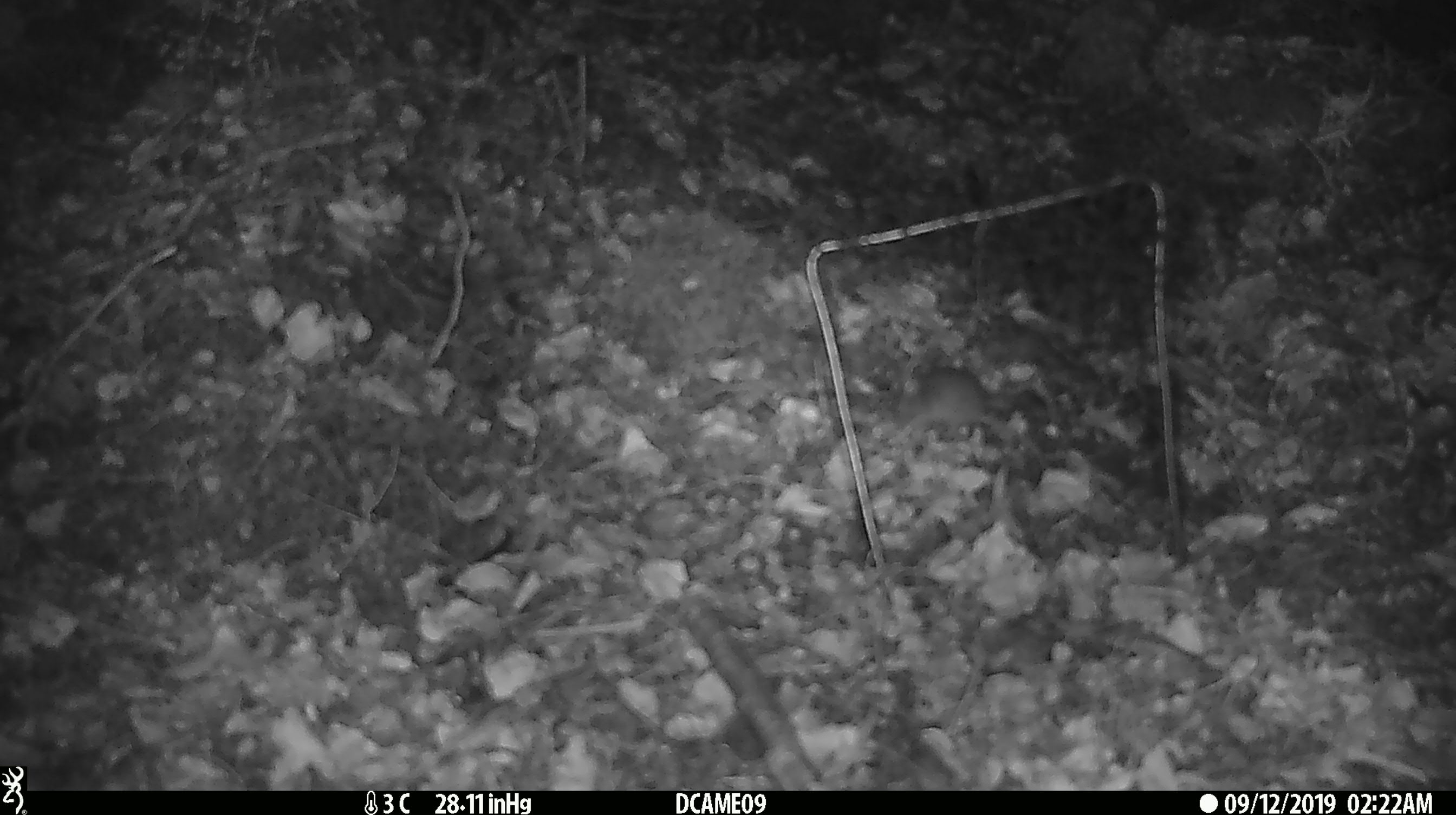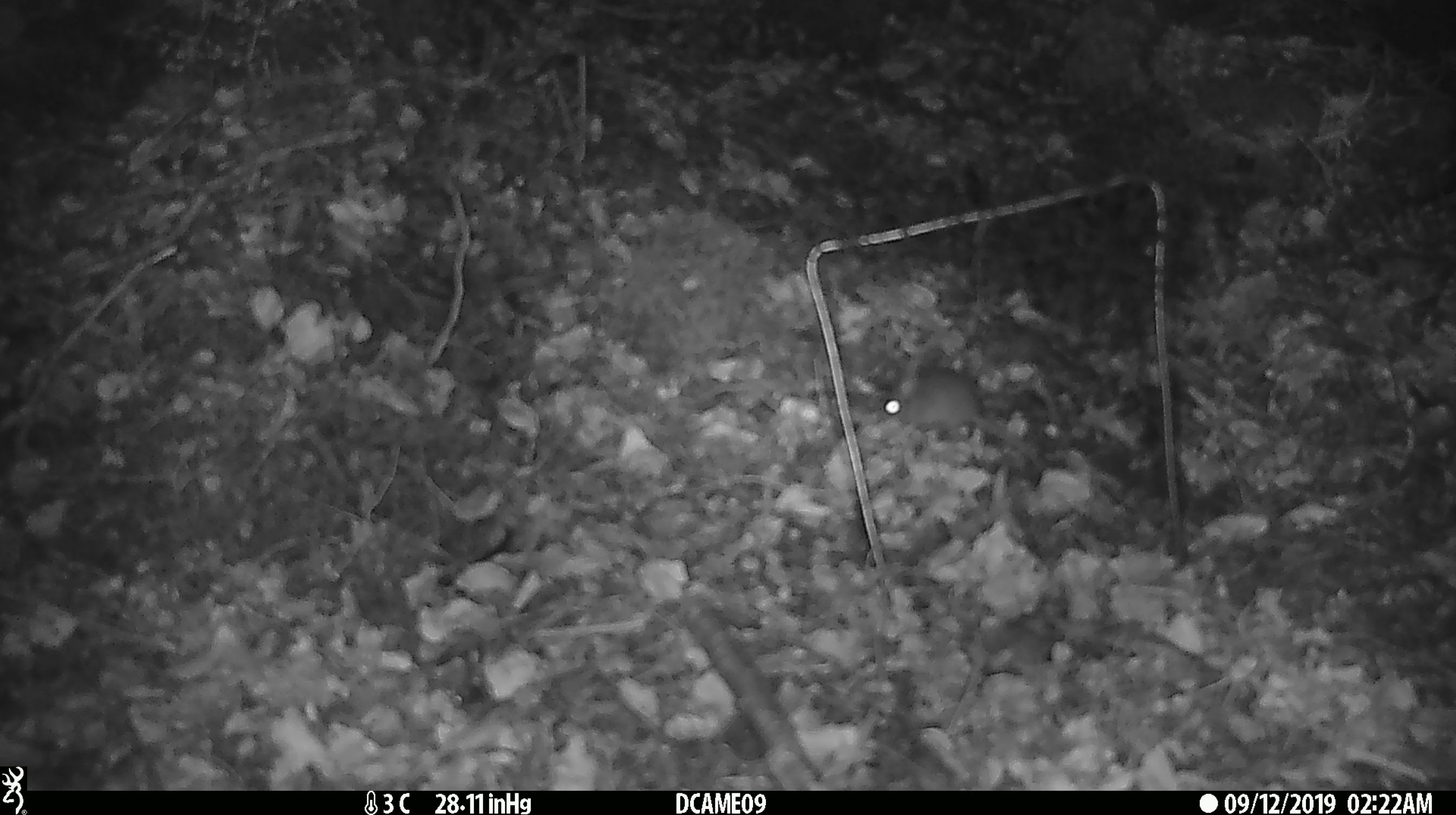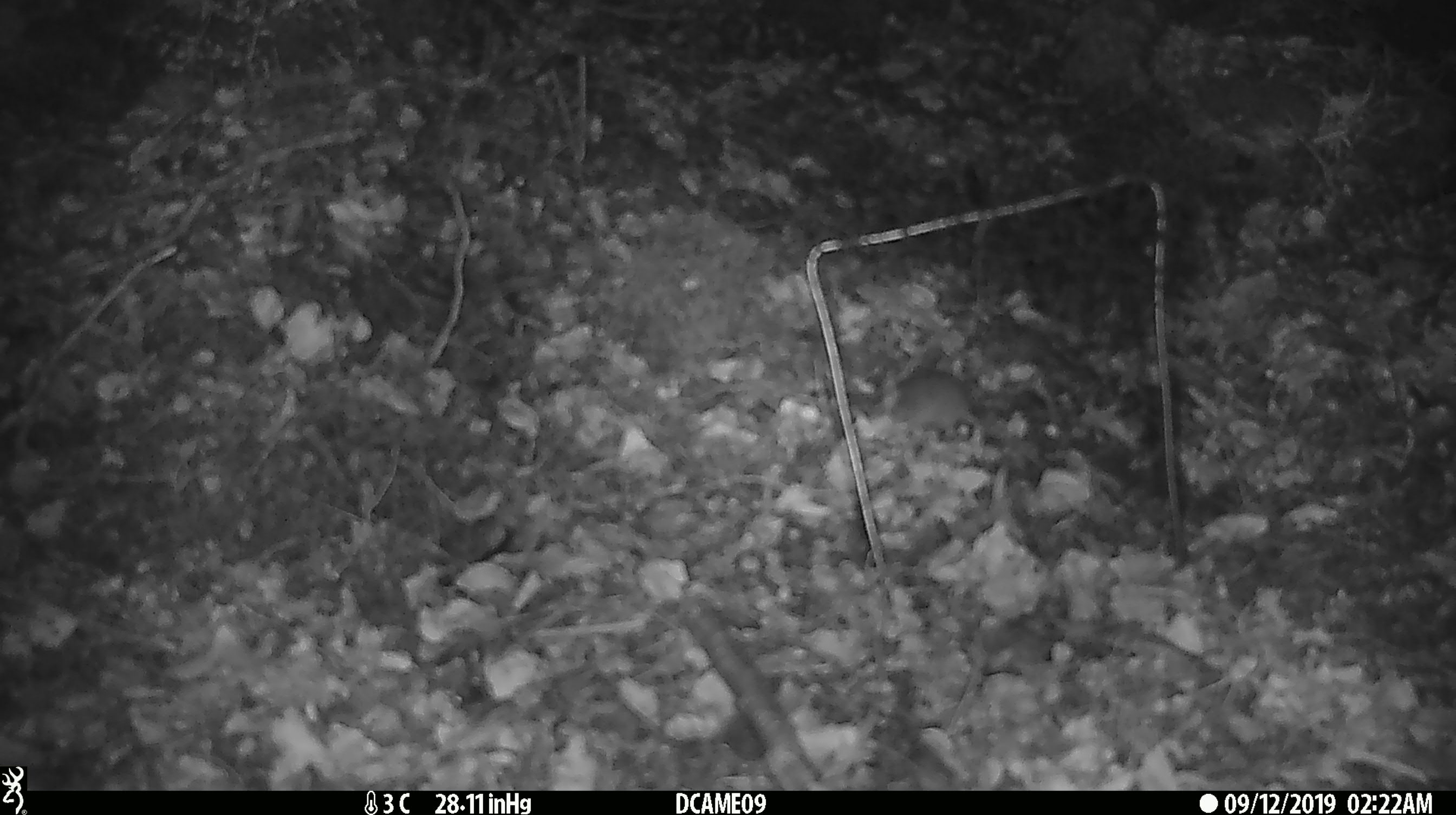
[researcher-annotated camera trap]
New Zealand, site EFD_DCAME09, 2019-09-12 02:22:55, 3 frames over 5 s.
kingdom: Animalia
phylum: Chordata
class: Mammalia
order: Rodentia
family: Muridae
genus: Mus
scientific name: Mus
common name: mouse